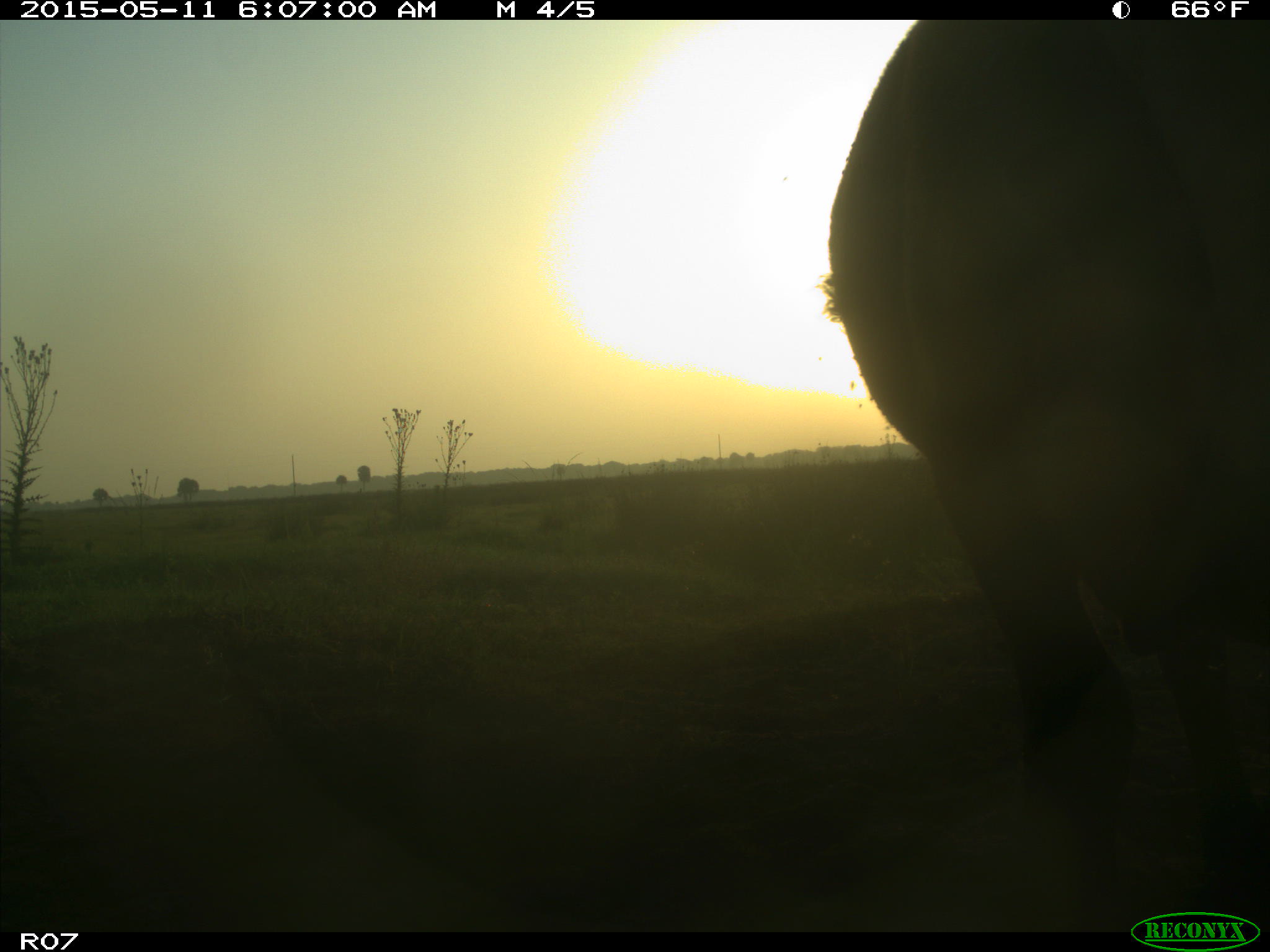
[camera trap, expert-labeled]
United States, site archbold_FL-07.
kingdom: Animalia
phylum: Chordata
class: Mammalia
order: Artiodactyla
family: Bovidae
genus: Bos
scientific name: Bos taurus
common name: domestic cow